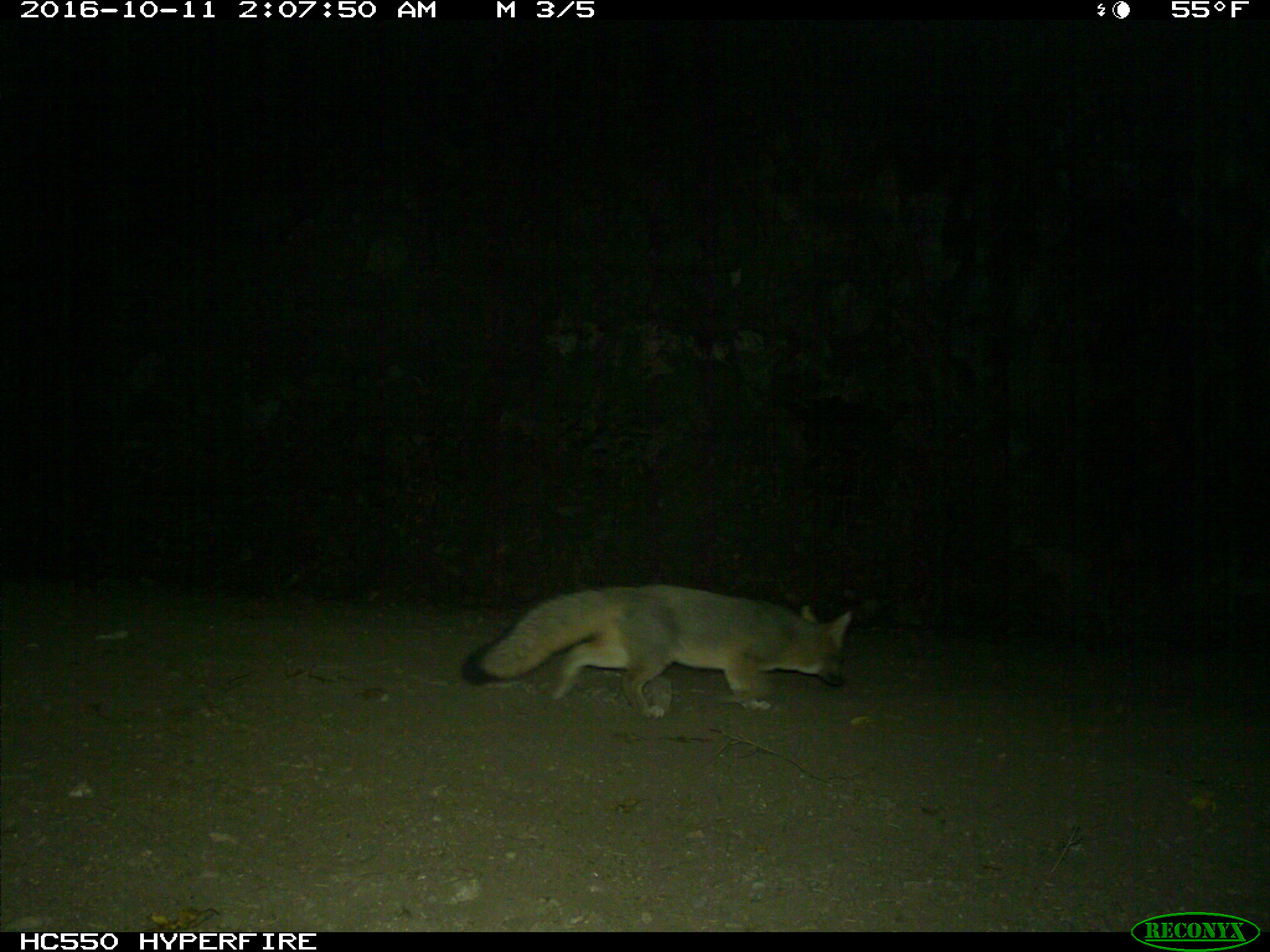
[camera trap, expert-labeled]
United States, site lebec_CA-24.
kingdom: Animalia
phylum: Chordata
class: Mammalia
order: Carnivora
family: Canidae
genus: Urocyon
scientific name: Urocyon cinereoargenteus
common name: gray fox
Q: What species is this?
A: Urocyon cinereoargenteus (gray fox).